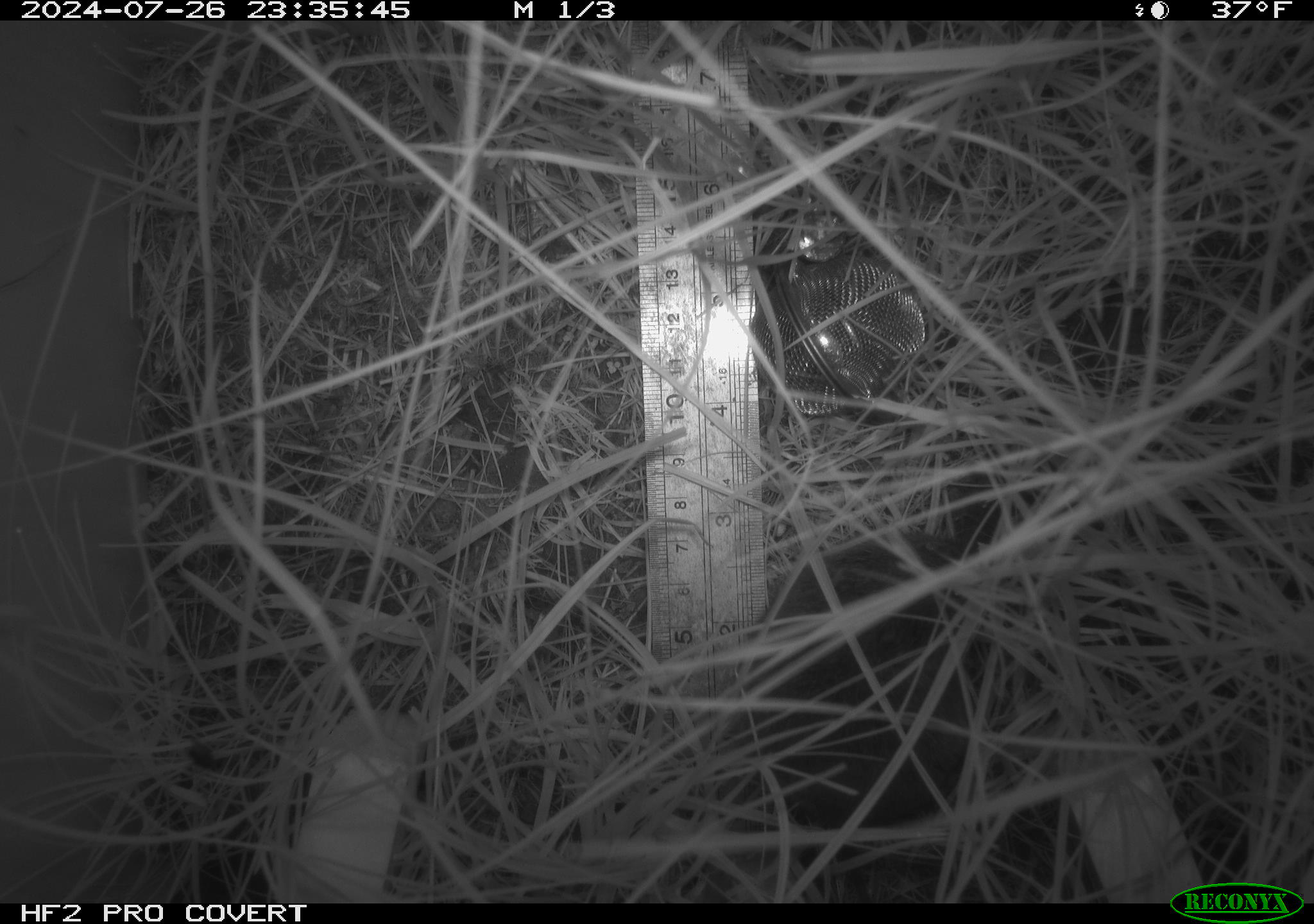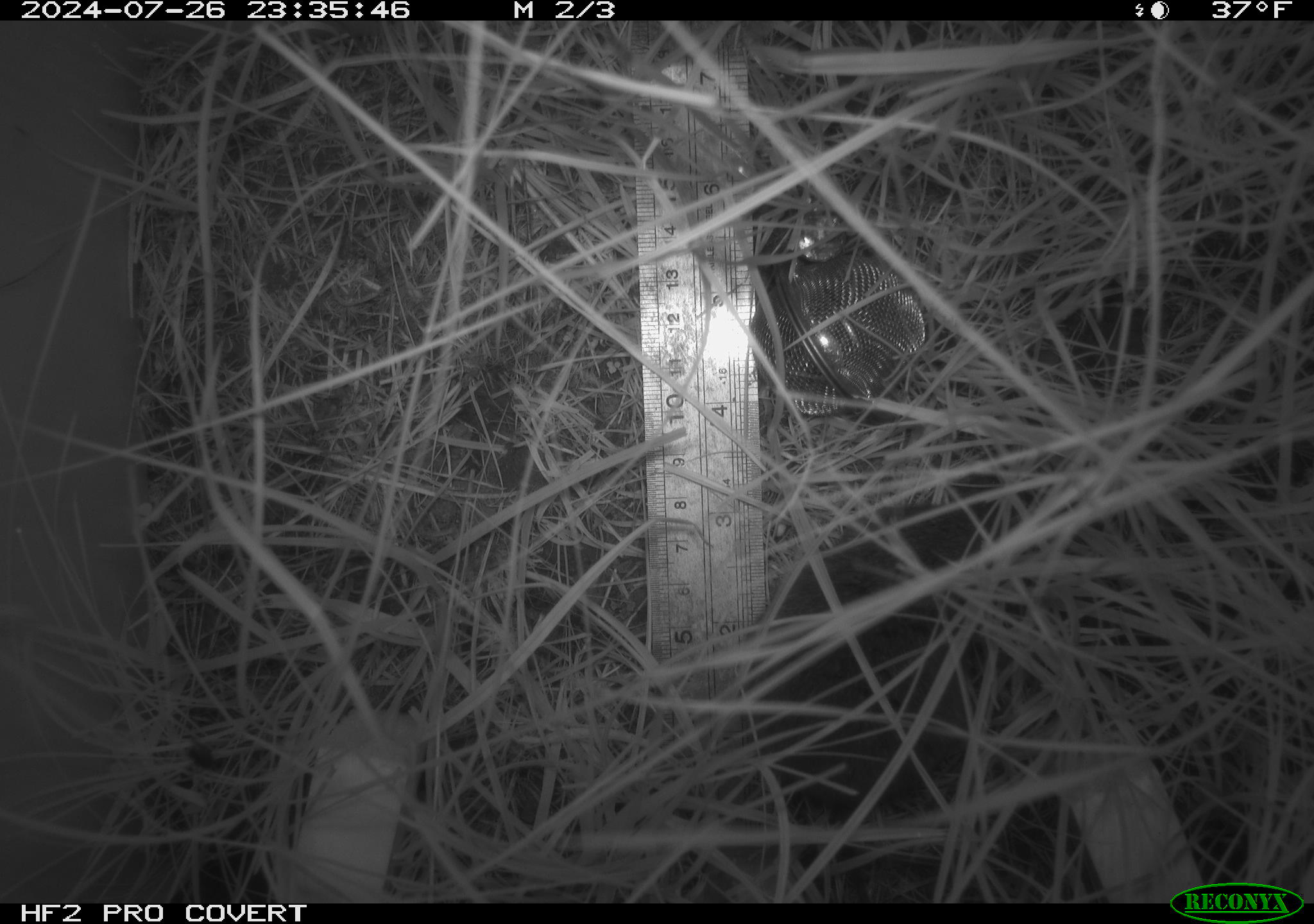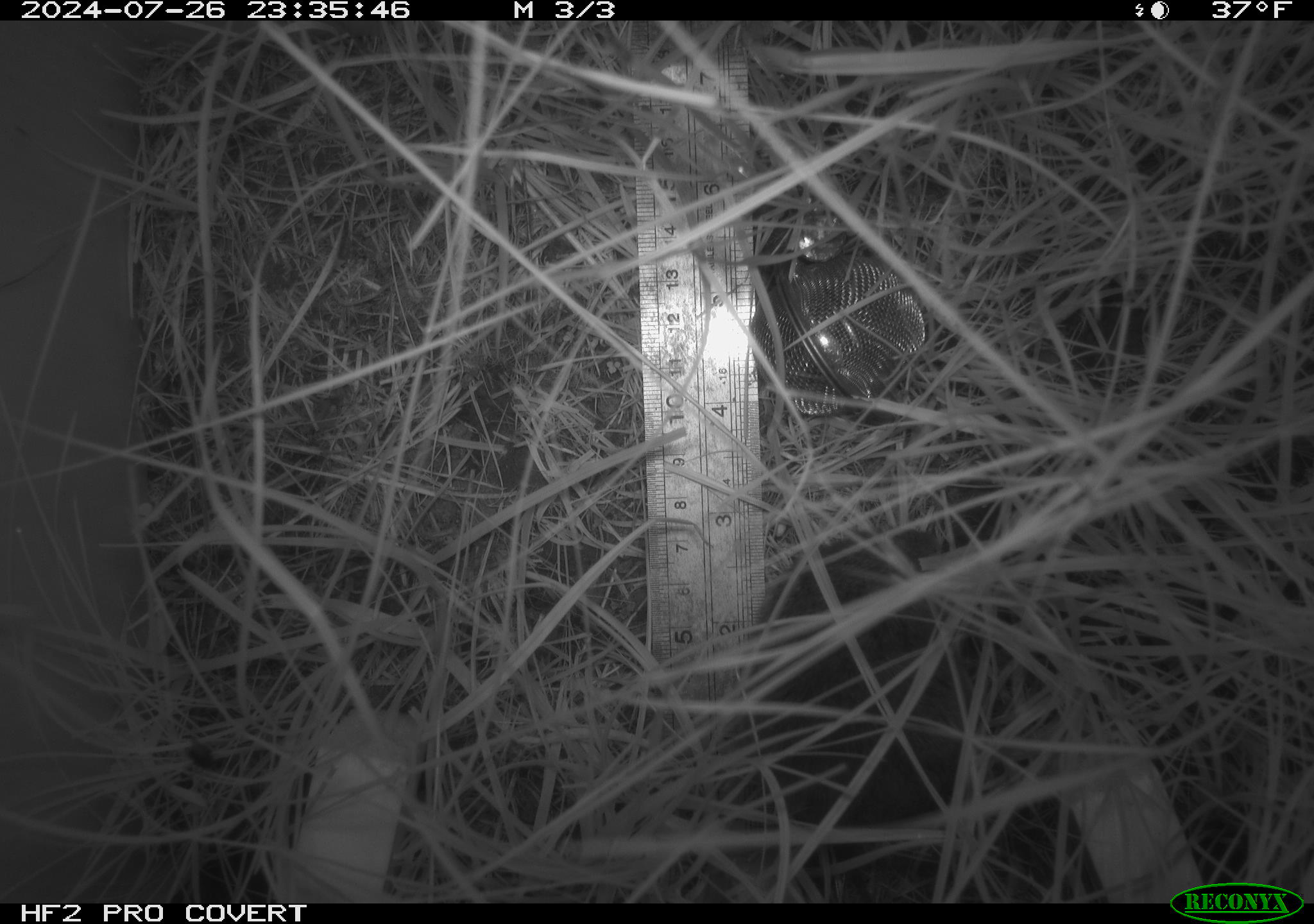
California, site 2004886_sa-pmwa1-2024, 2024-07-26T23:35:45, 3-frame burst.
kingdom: Animalia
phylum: Chordata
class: Mammalia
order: Rodentia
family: Cricetidae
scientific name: Arvicolinae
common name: voles, lemmings, and muskrats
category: arvicolinae subfamily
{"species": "arvicolinae subfamily (voles, lemmings, and muskrats) (Arvicolinae)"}